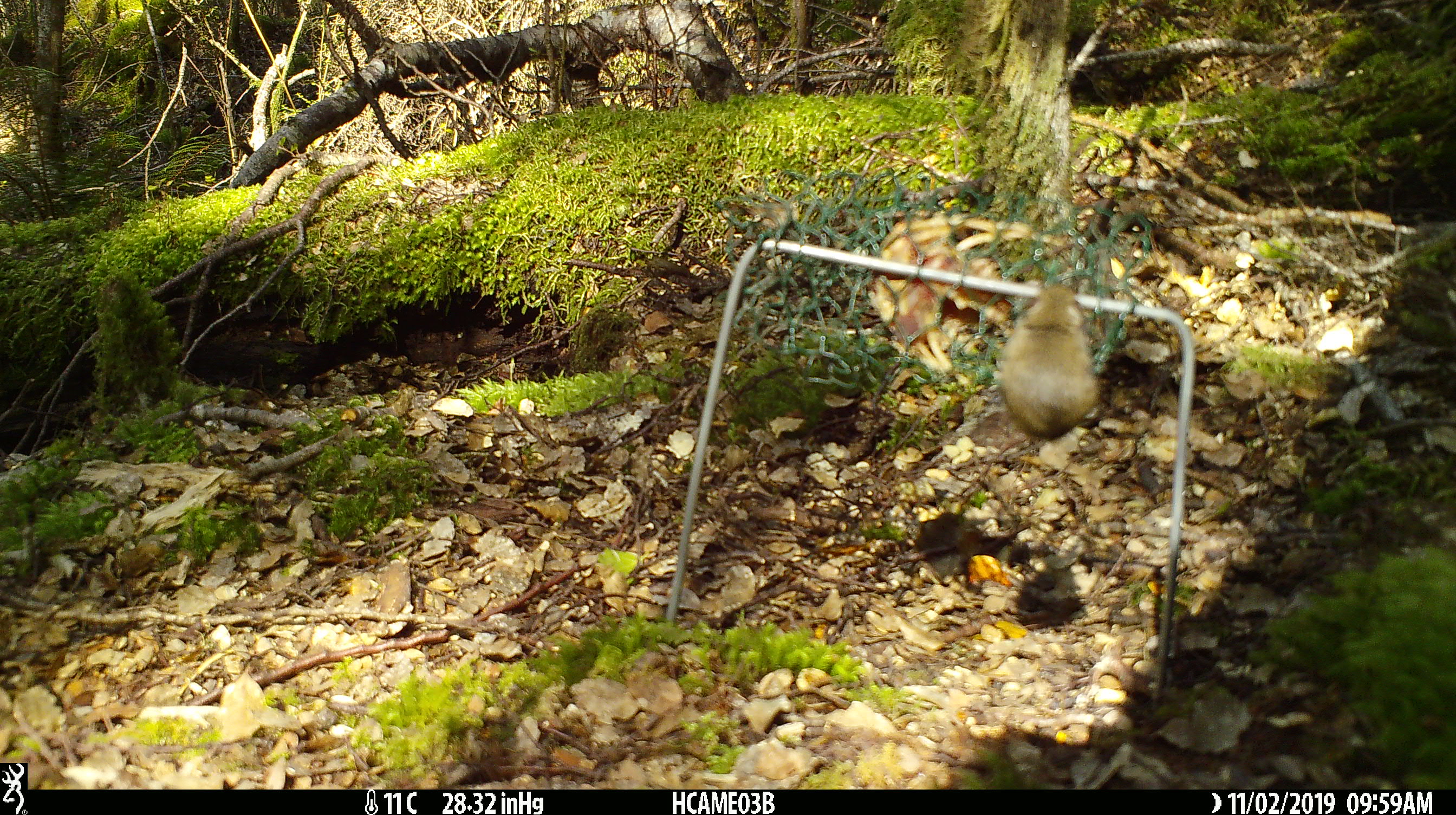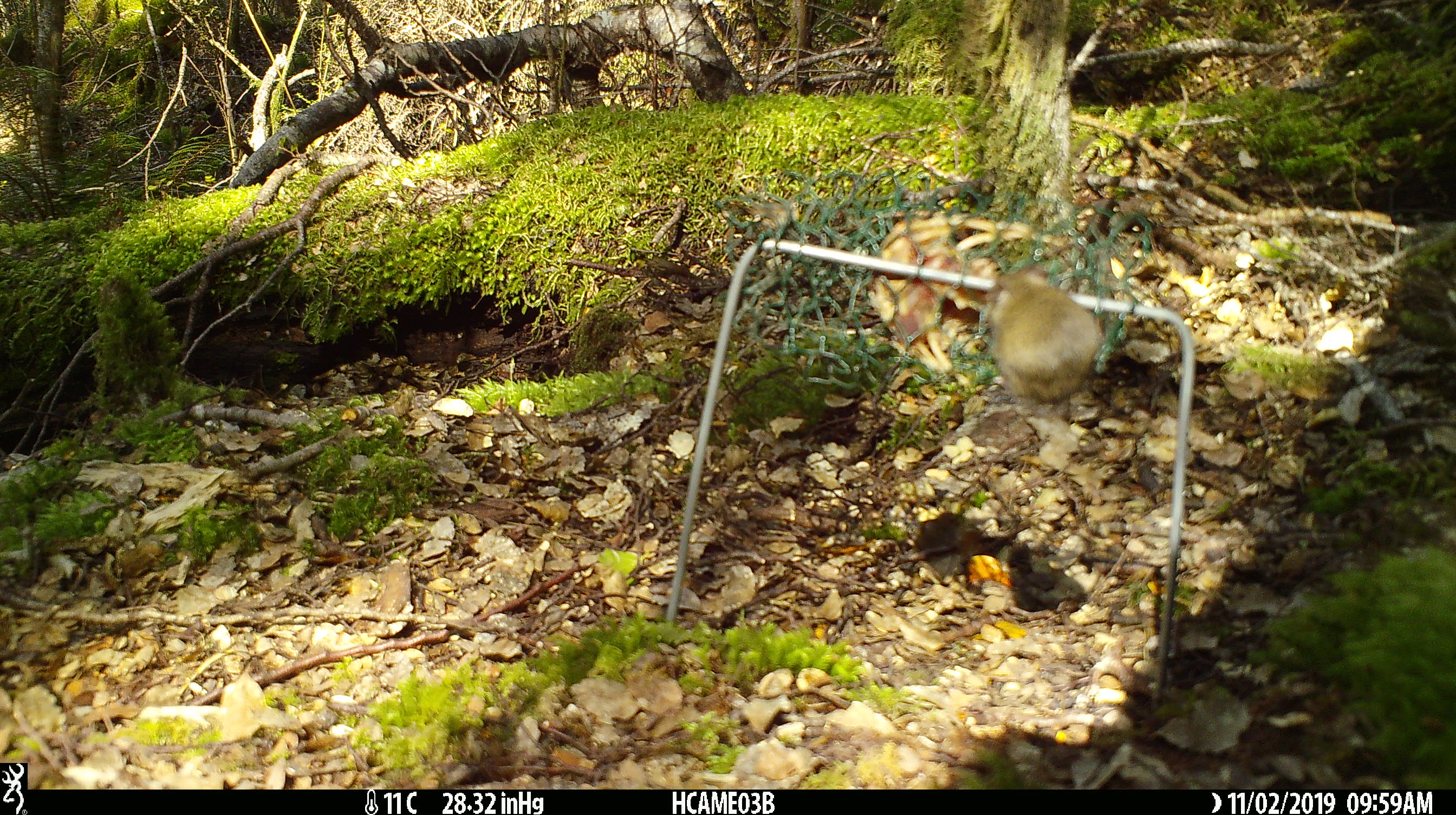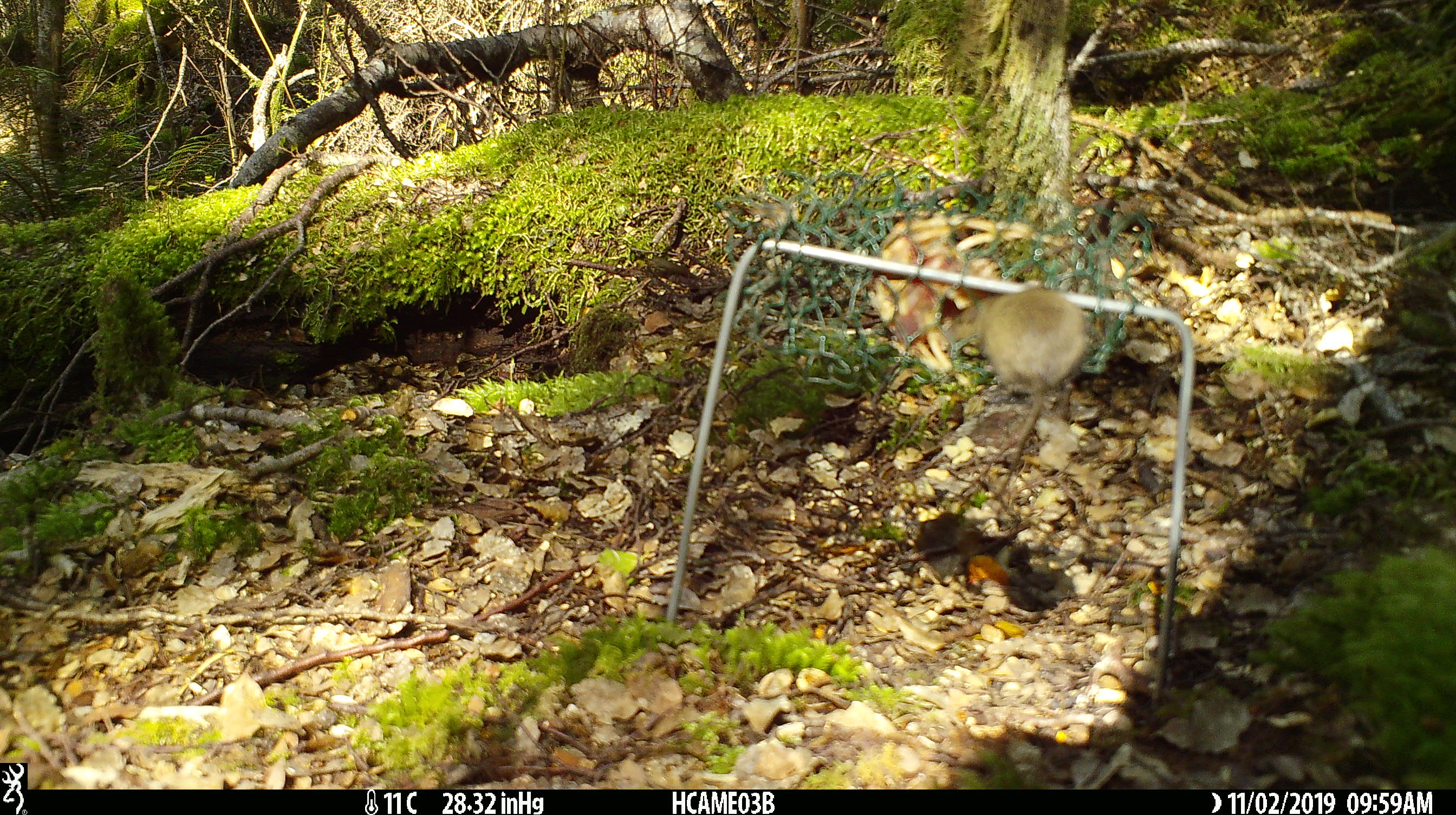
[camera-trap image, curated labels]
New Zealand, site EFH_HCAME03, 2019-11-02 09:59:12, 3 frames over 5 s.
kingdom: Animalia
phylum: Chordata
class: Mammalia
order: Rodentia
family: Muridae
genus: Mus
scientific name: Mus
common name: mouse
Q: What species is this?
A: Mouse (Mus).